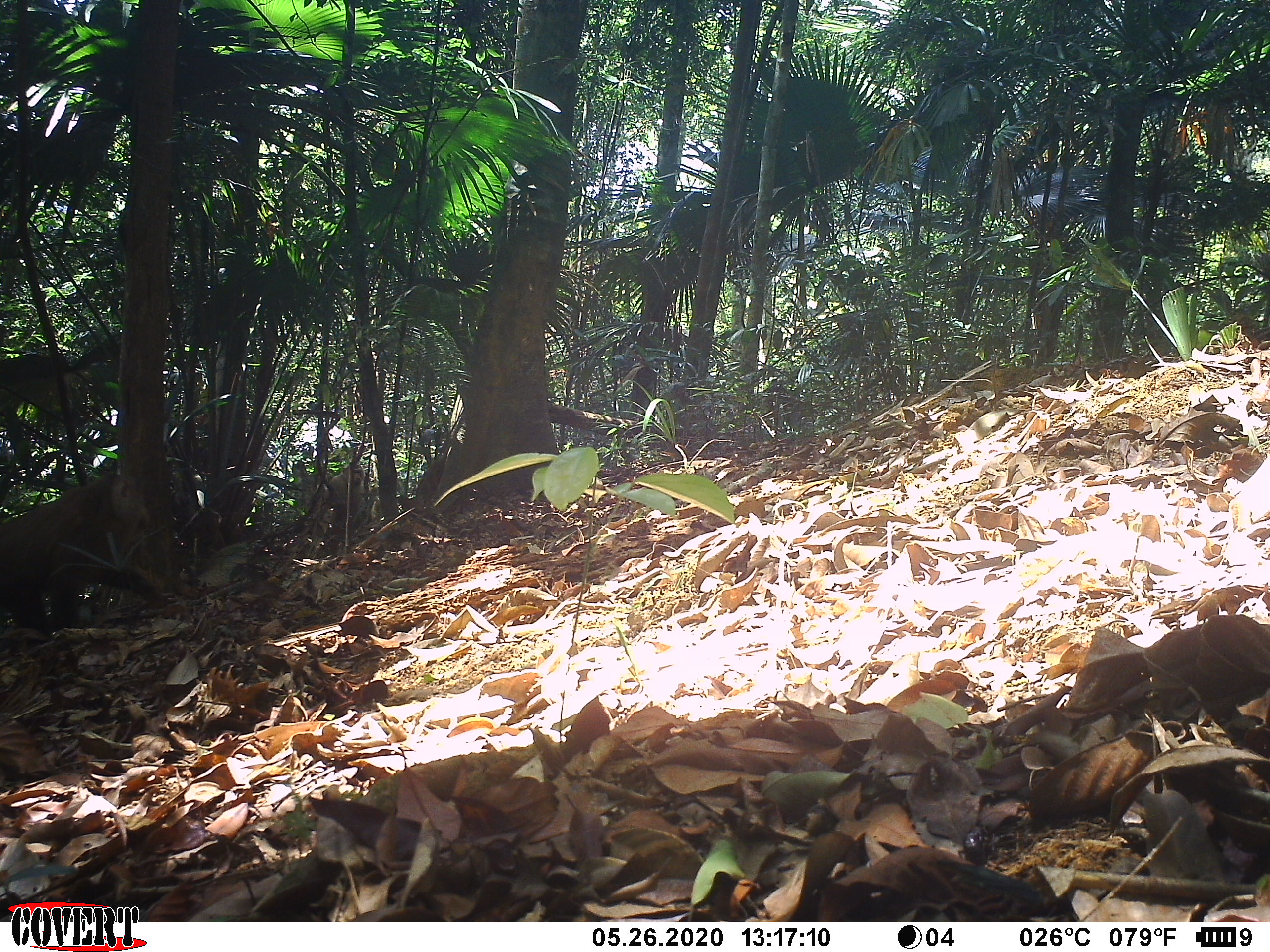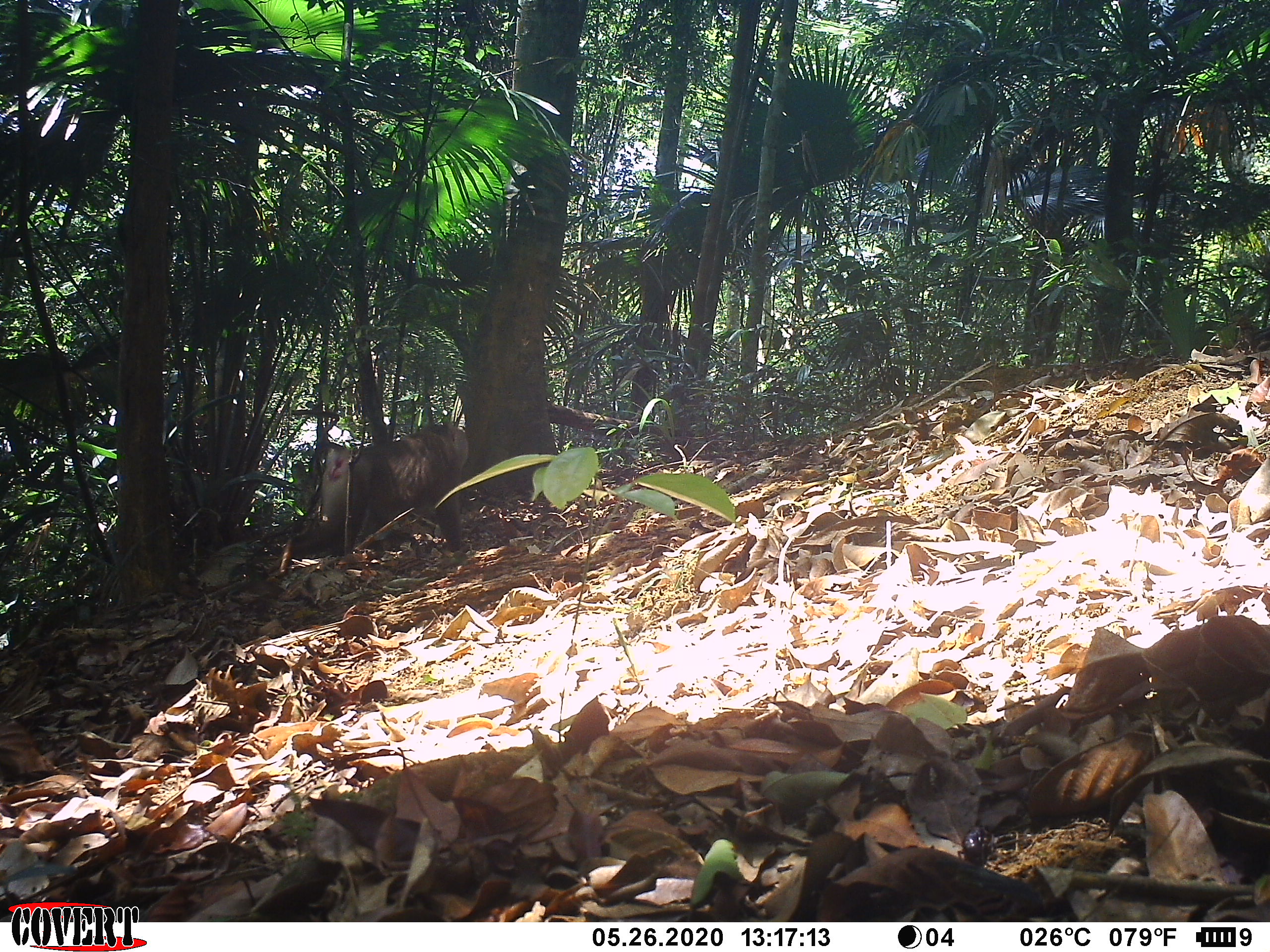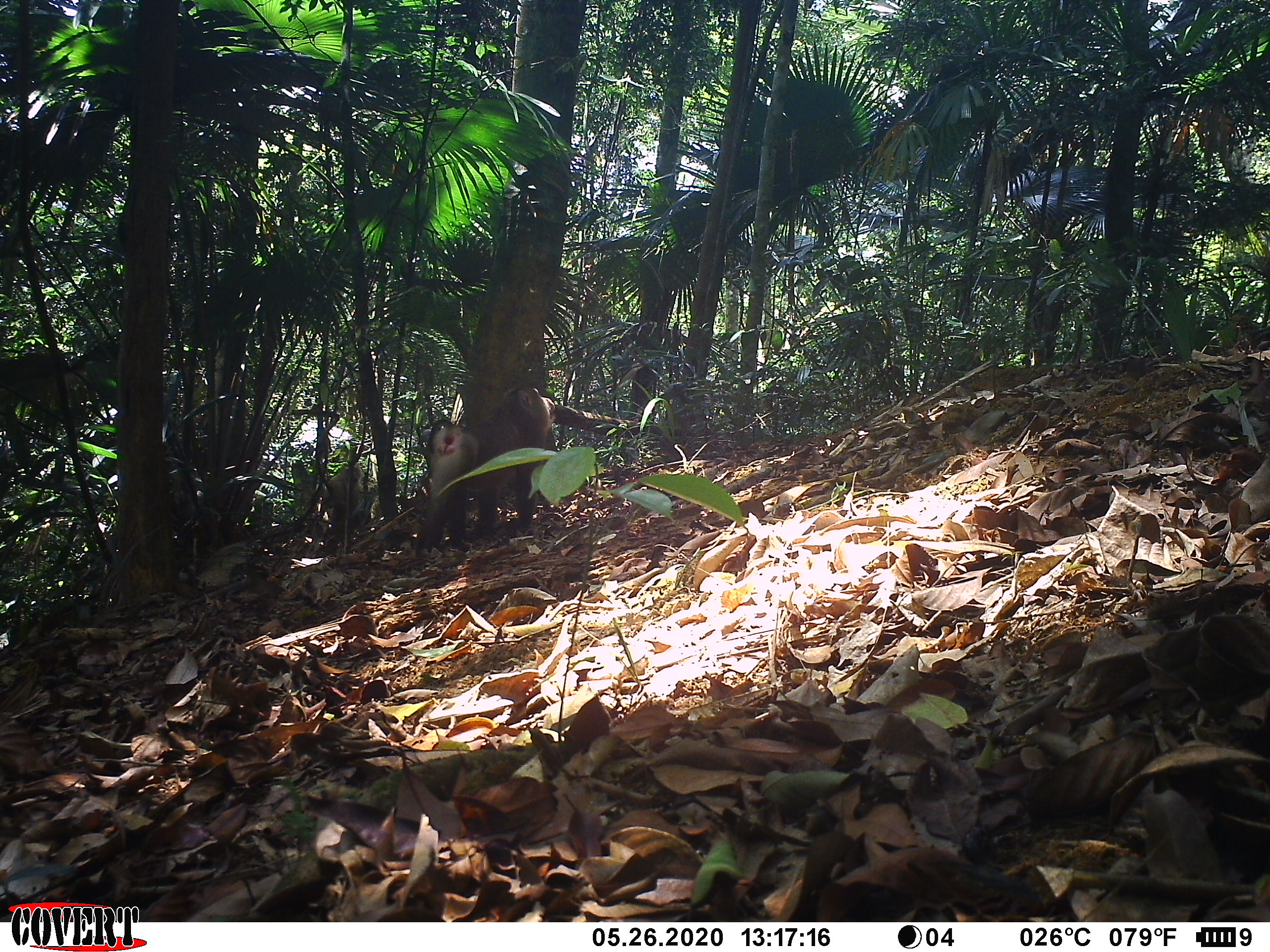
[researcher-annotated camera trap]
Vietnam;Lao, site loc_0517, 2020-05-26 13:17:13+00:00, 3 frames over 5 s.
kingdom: Animalia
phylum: Chordata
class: Mammalia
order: Primates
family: Cercopithecidae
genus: Macaca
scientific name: Macaca nemestrina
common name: pig-tailed macaque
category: pig tailed macaque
Pig tailed macaque (pig-tailed macaque) (Macaca nemestrina). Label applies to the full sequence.